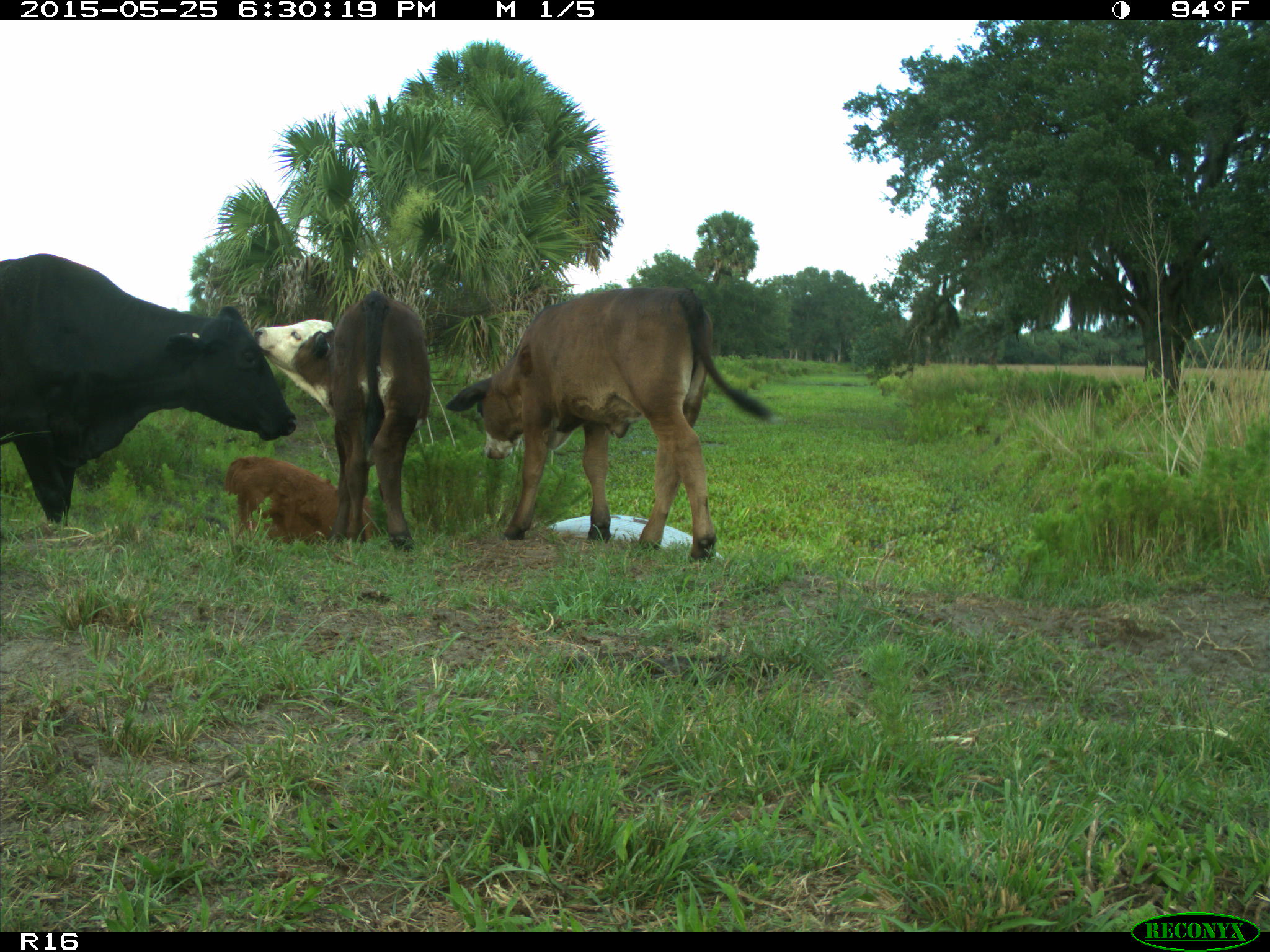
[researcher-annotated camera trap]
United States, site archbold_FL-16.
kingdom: Animalia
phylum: Chordata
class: Mammalia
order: Artiodactyla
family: Bovidae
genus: Bos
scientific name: Bos taurus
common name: domestic cow